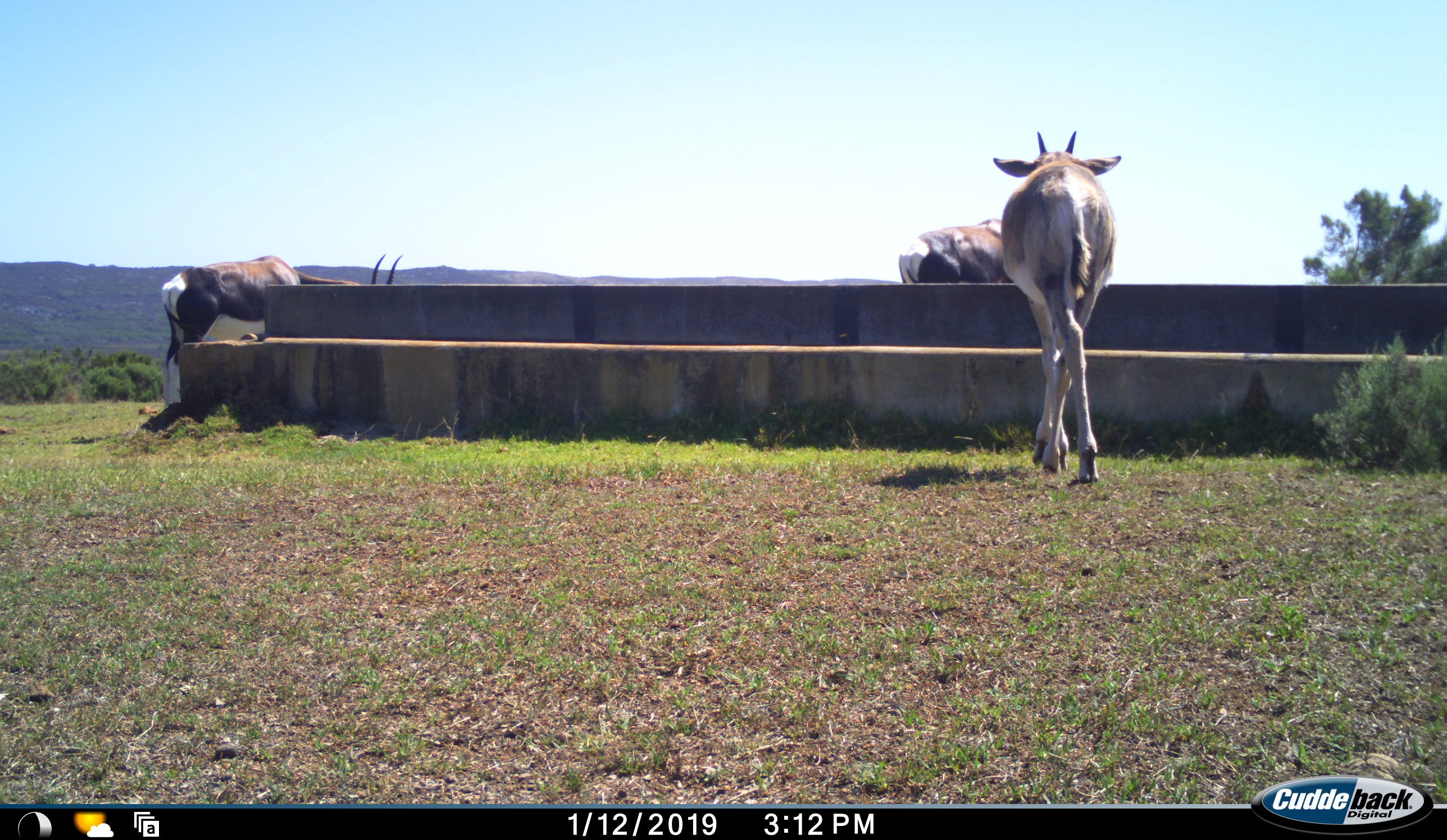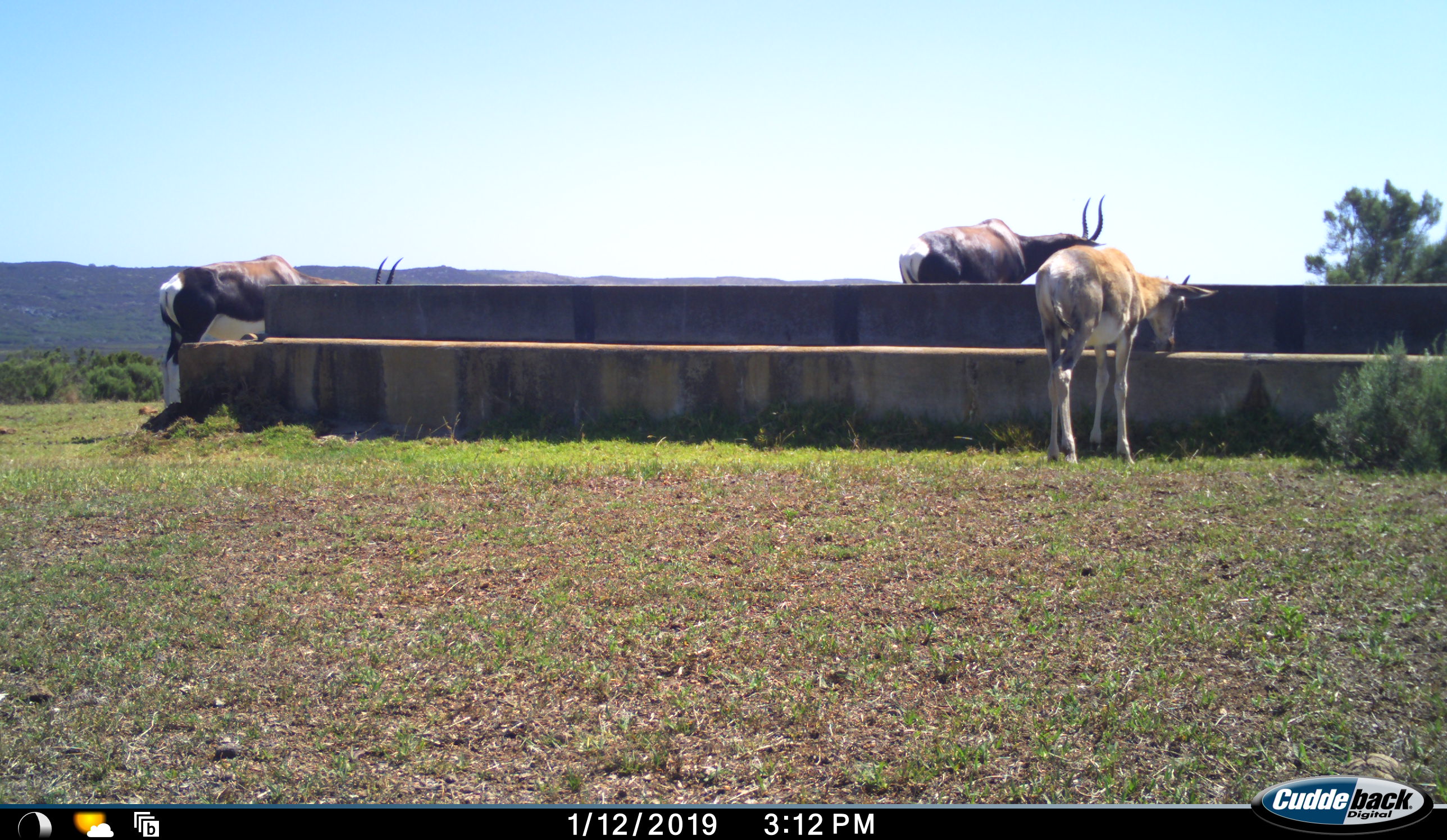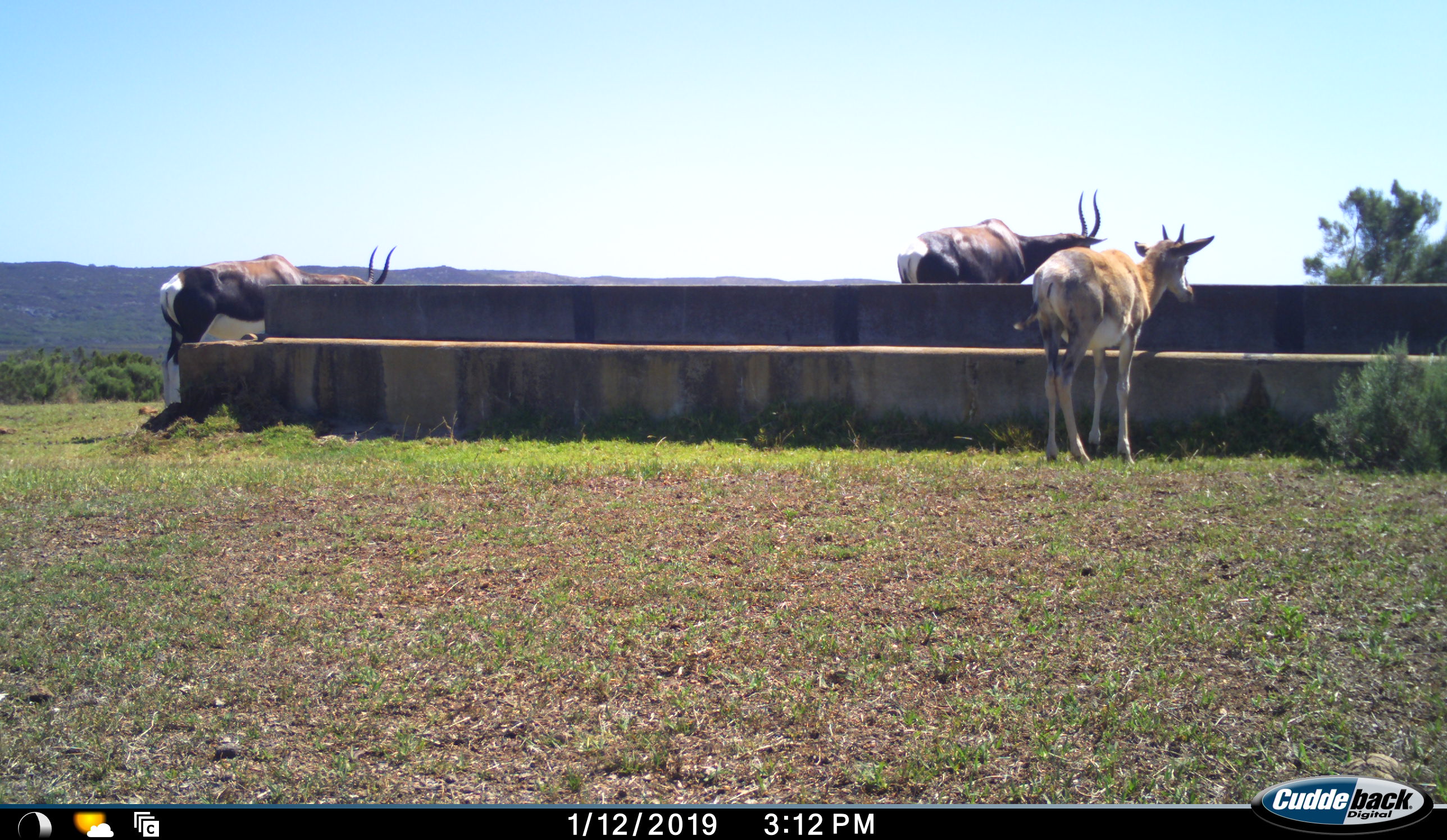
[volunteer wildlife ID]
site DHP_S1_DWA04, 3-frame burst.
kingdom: Animalia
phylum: Chordata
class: Mammalia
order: Artiodactyla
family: Bovidae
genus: Damaliscus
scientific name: Damaliscus pygargus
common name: bontebok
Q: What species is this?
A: Bontebok (Damaliscus pygargus).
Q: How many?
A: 3.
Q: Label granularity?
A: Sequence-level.